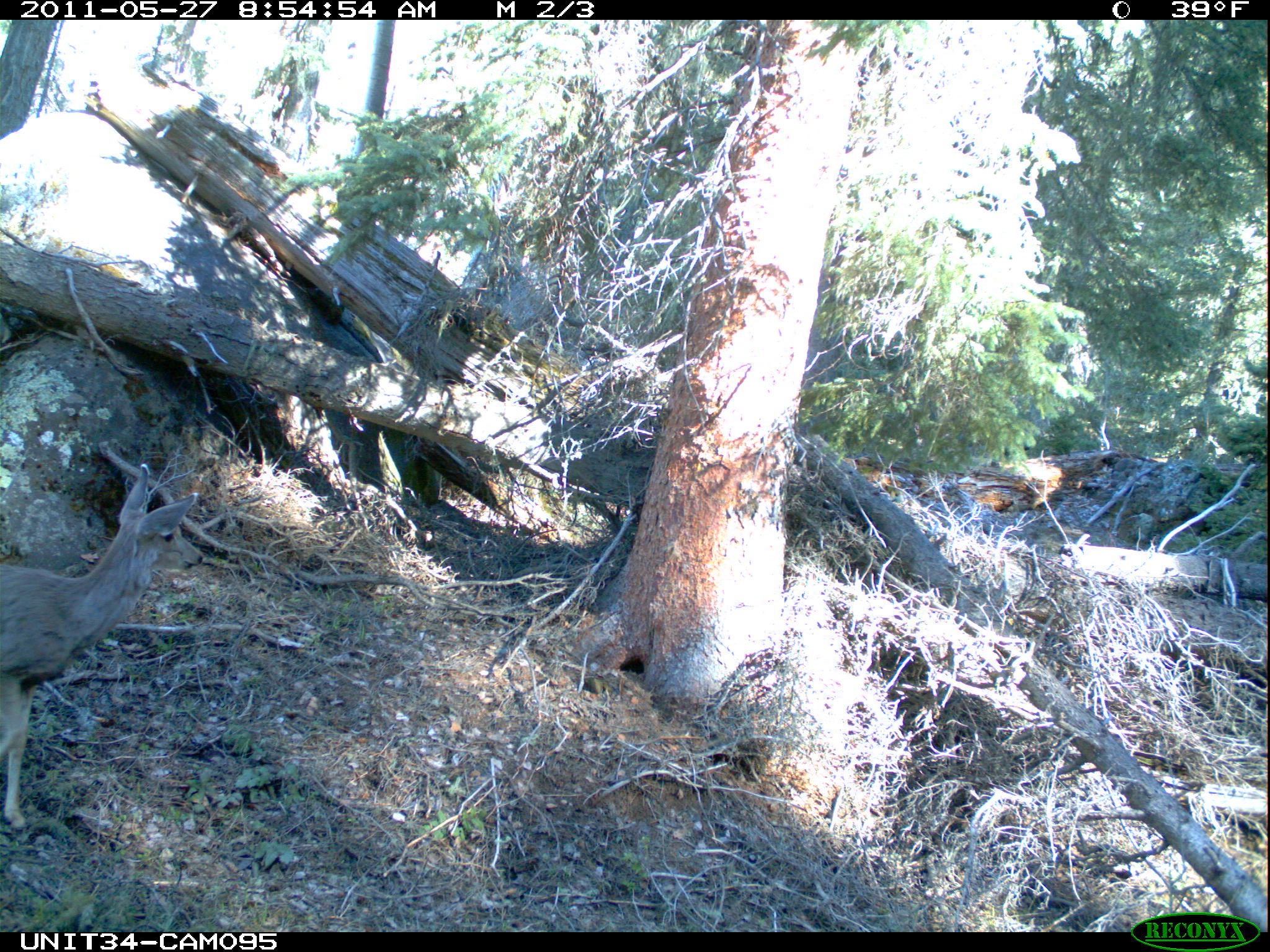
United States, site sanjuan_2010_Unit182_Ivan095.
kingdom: Animalia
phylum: Chordata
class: Mammalia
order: Artiodactyla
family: Cervidae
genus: Odocoileus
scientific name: Odocoileus hemionus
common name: mule deer